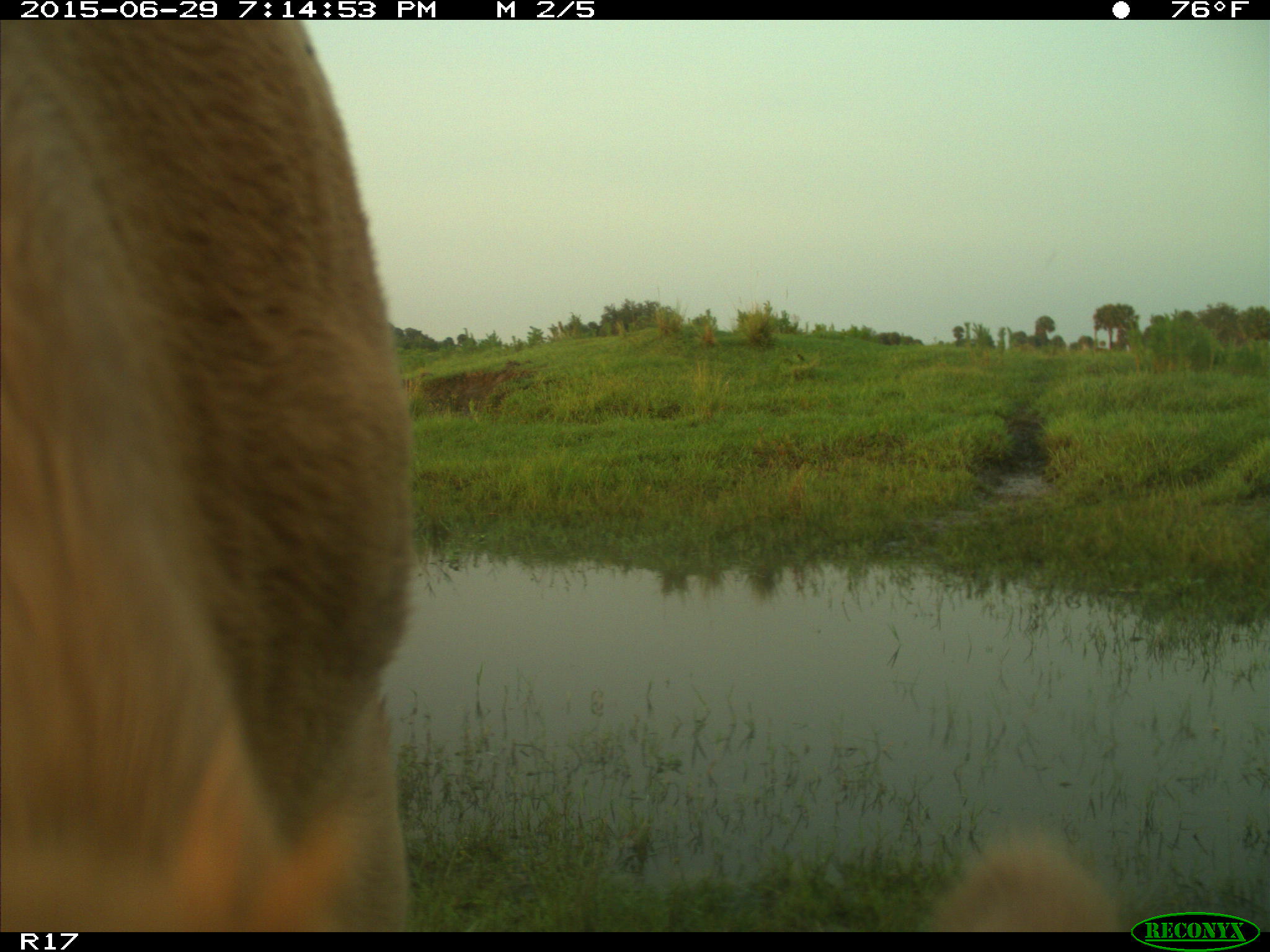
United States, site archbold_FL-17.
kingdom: Animalia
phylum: Chordata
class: Mammalia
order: Artiodactyla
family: Bovidae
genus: Bos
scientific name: Bos taurus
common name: domestic cow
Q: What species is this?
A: Bos taurus (domestic cow).